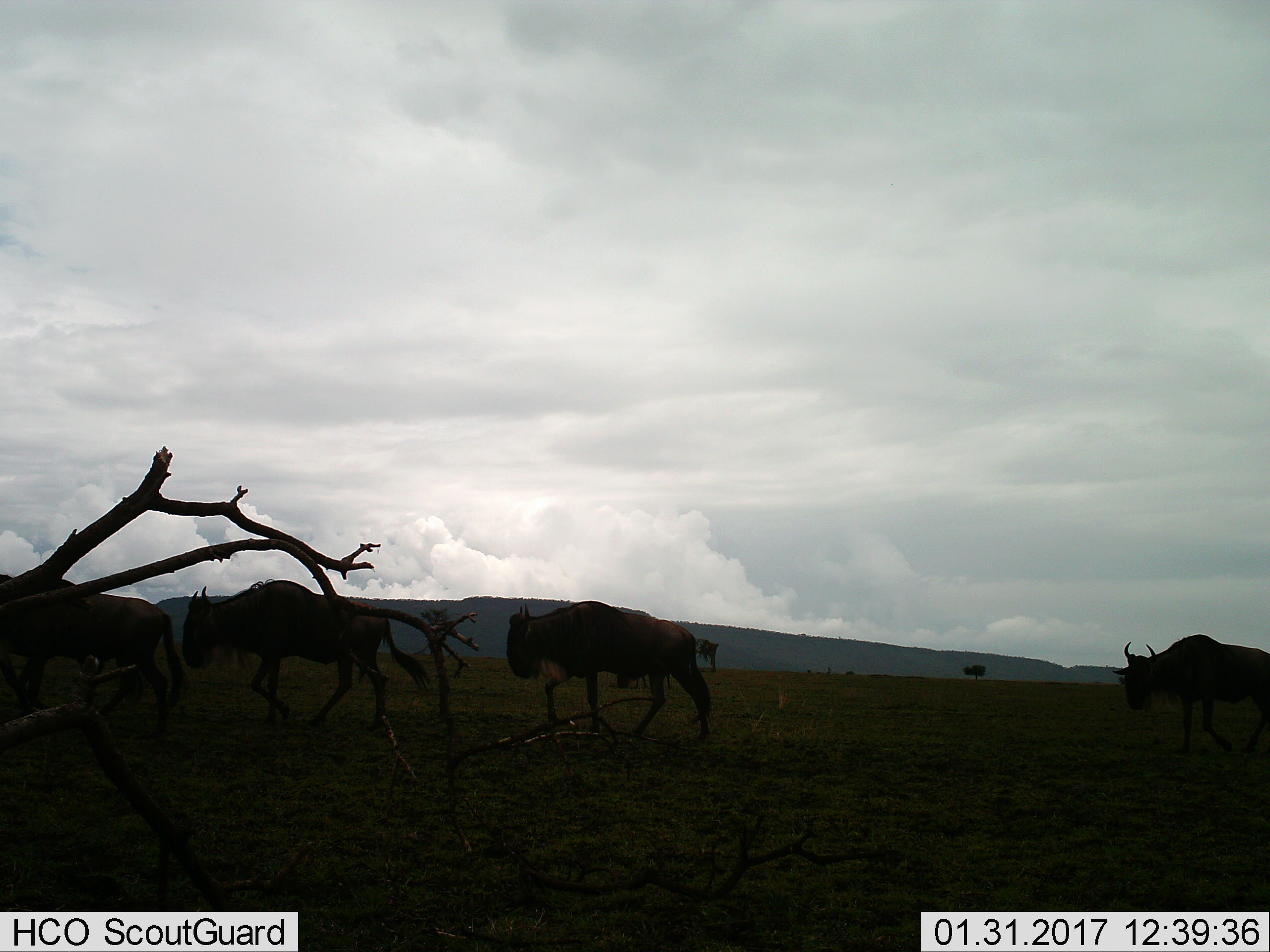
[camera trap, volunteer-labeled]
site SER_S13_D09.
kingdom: Animalia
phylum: Chordata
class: Mammalia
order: Artiodactyla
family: Bovidae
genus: Connochaetes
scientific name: Connochaetes taurinus taurinus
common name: blue wildebeest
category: wildebeestblue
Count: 4.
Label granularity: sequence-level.